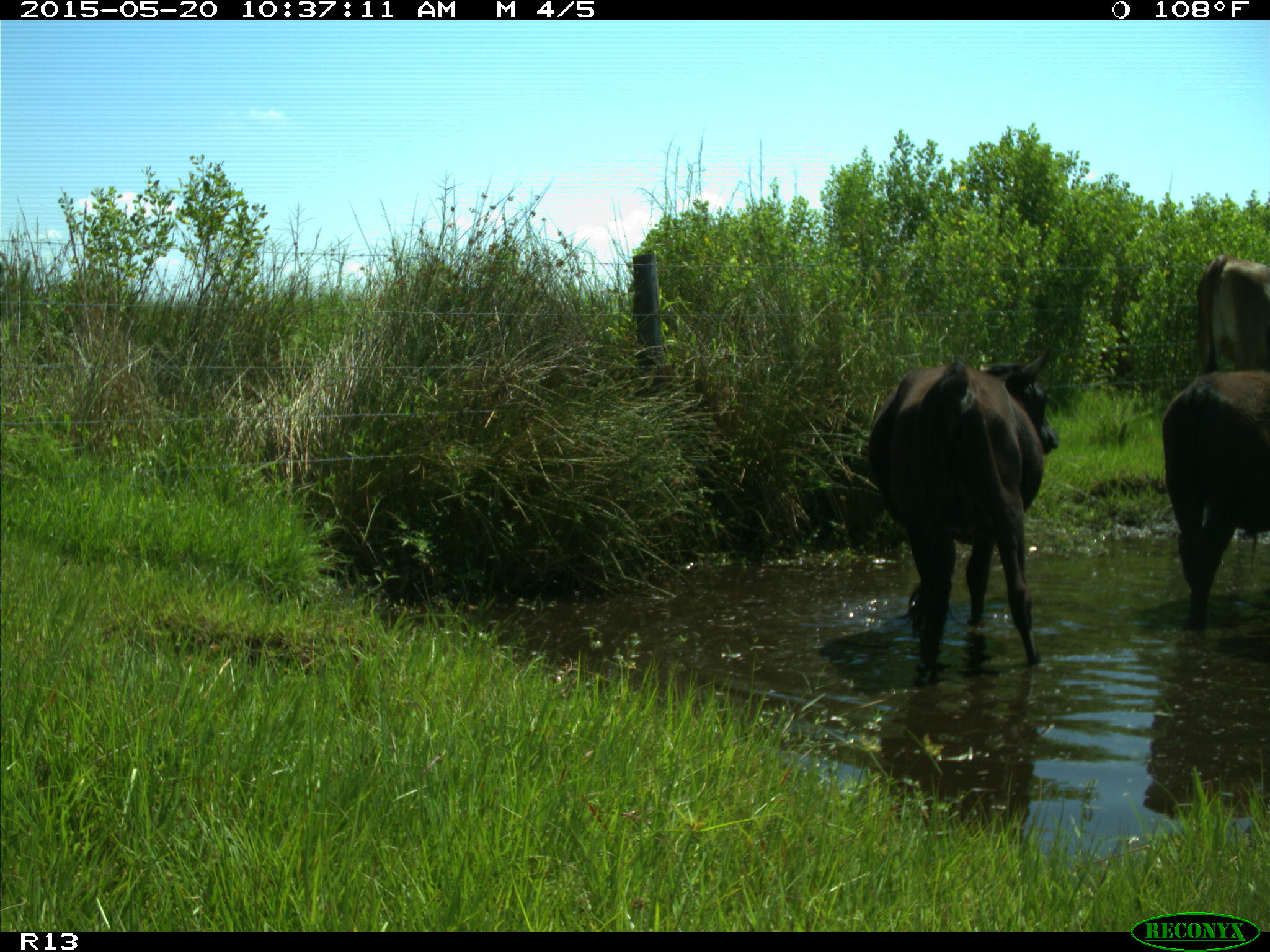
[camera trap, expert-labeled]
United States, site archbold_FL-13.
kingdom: Animalia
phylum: Chordata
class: Mammalia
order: Artiodactyla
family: Bovidae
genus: Bos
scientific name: Bos taurus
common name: domestic cow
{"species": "Bos taurus (domestic cow)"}